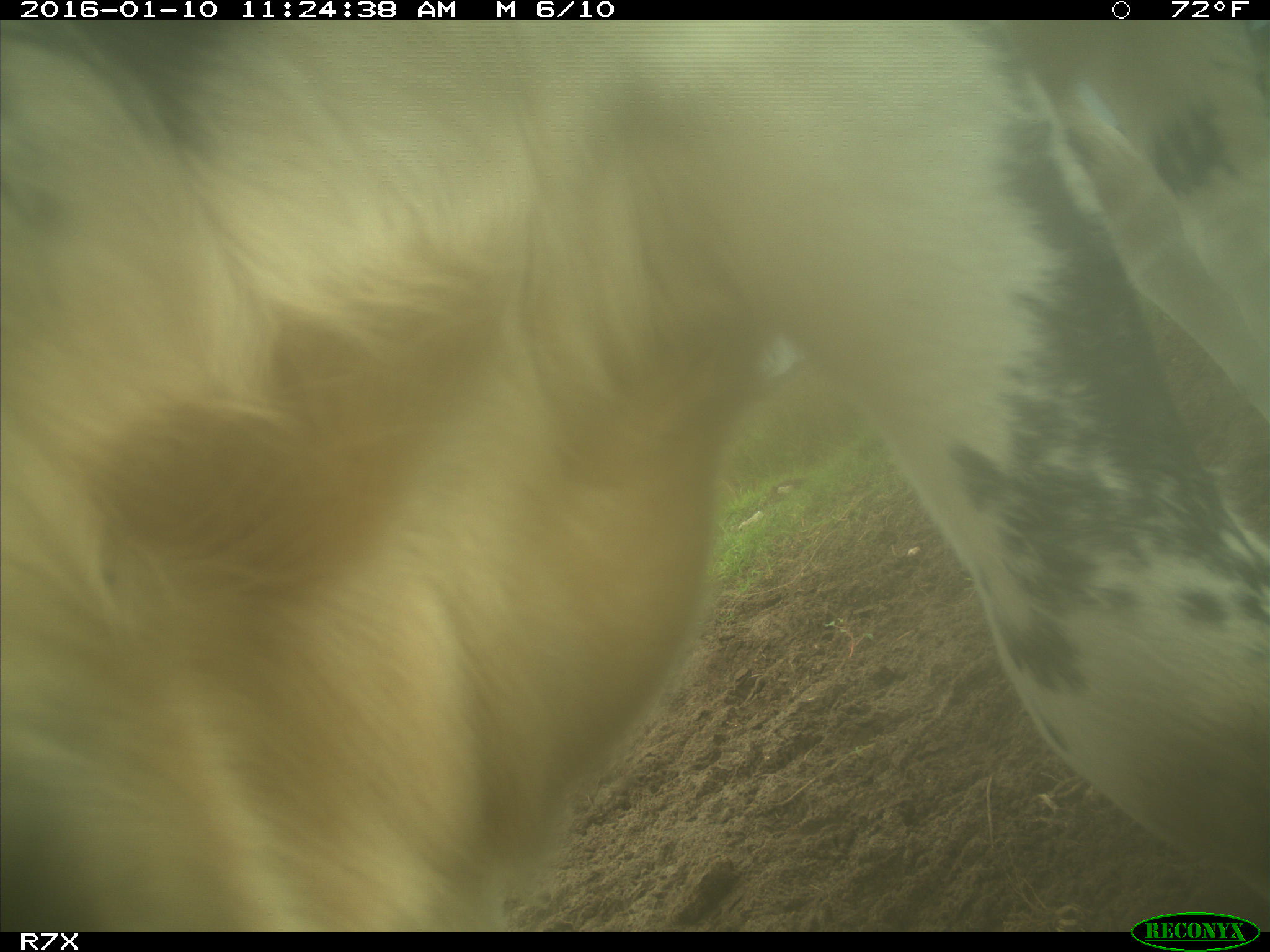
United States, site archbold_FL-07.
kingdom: Animalia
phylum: Chordata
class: Mammalia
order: Artiodactyla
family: Bovidae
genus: Bos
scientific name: Bos taurus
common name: domestic cow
Bos taurus (domestic cow).